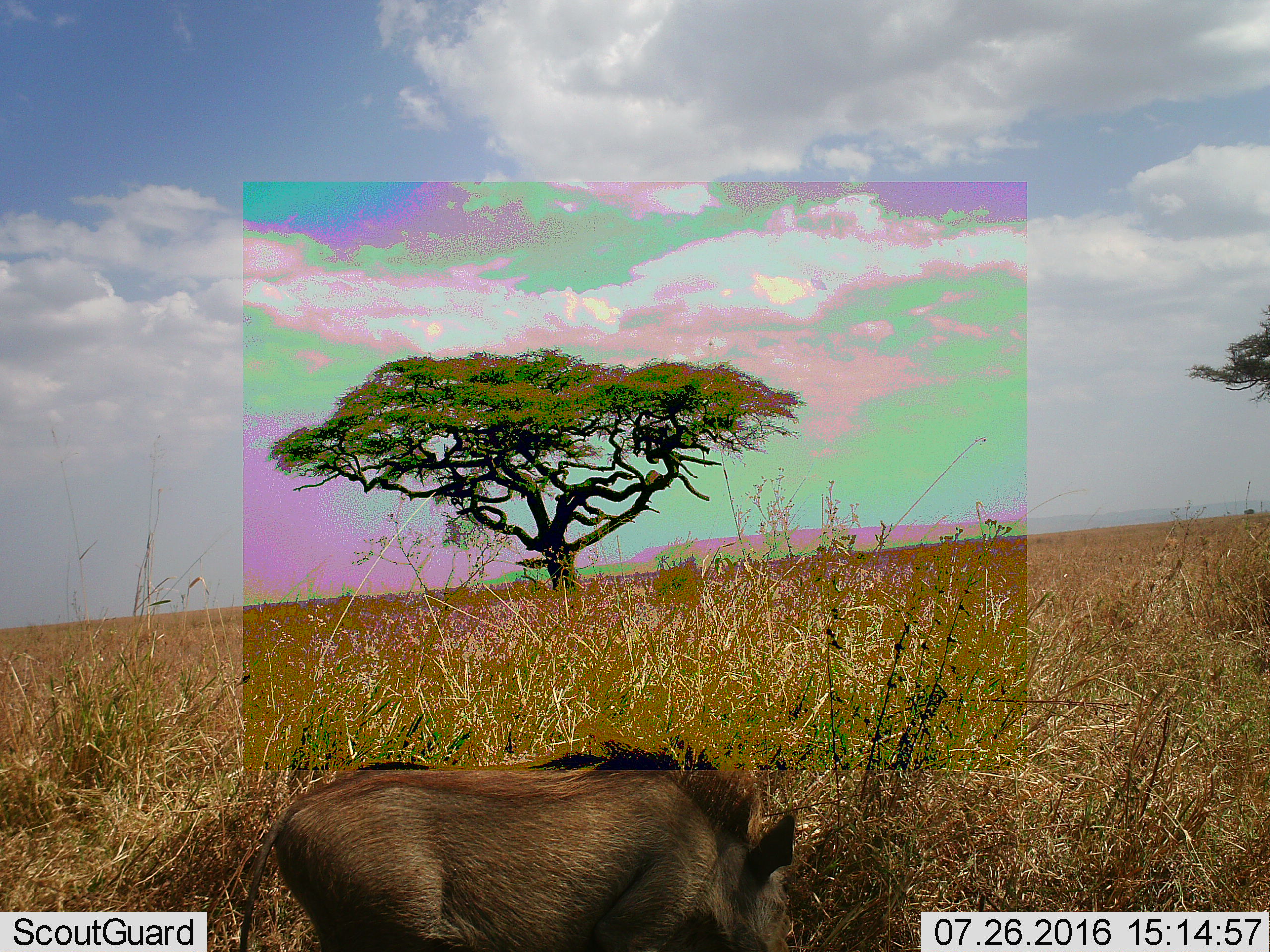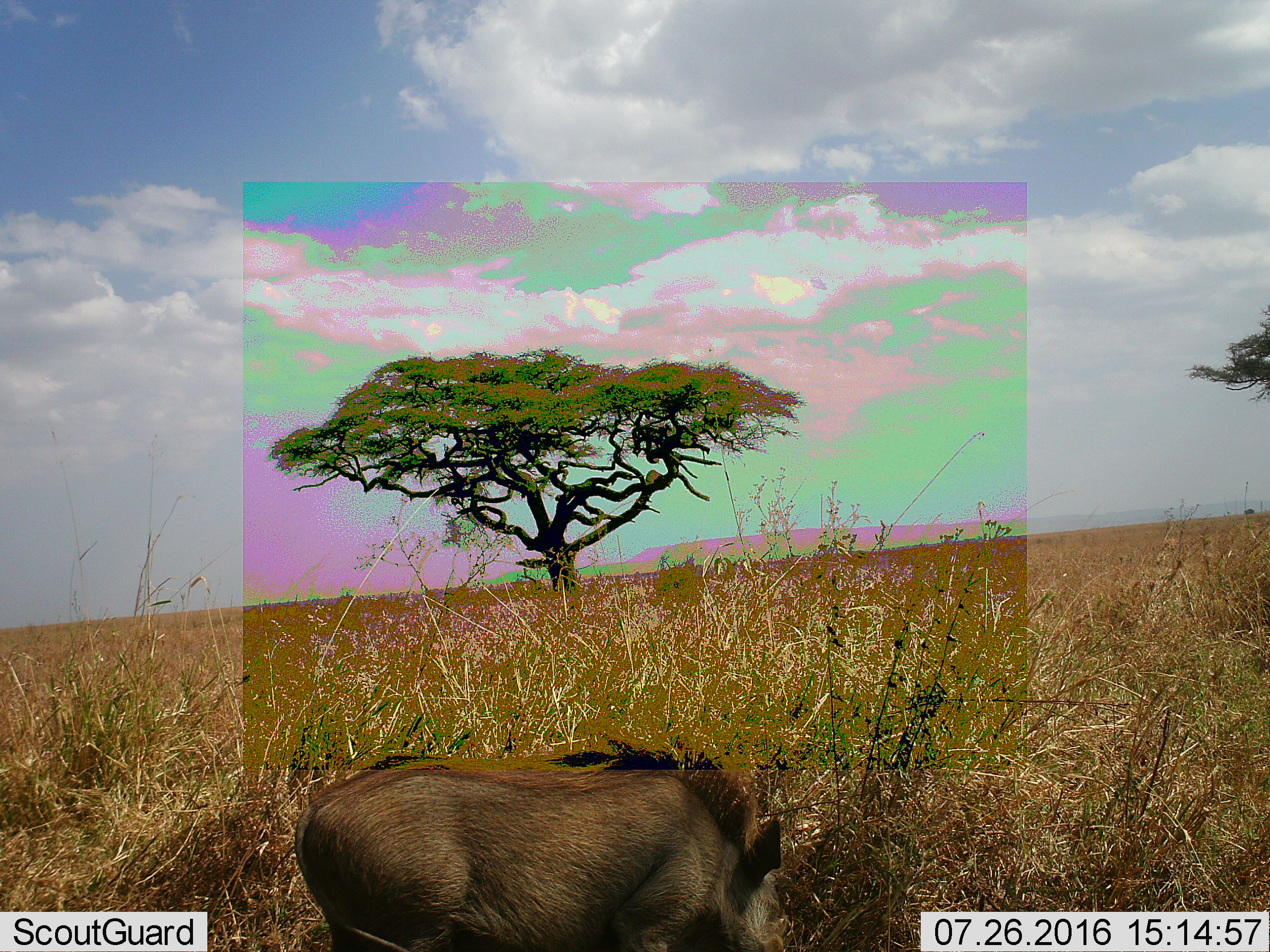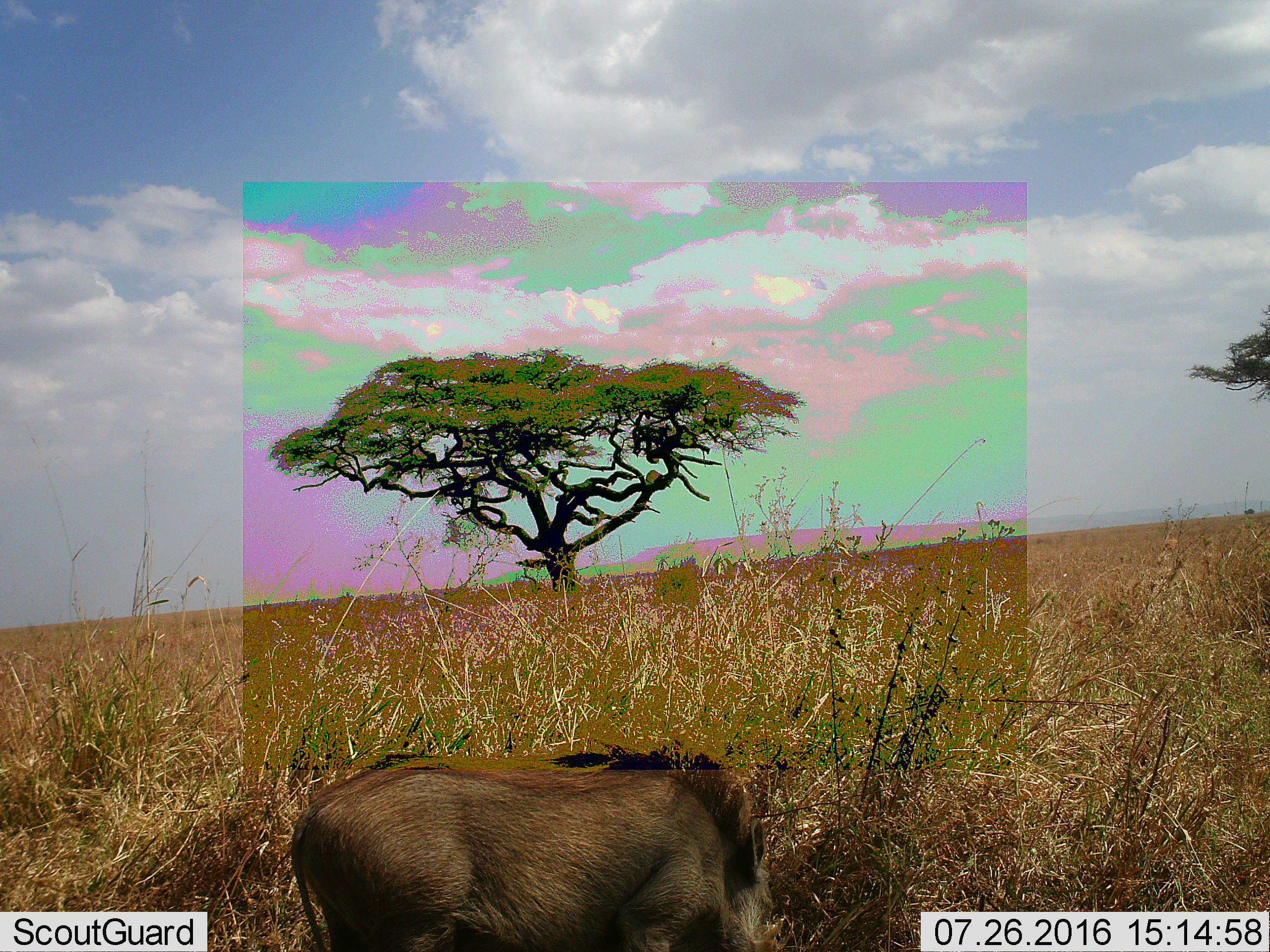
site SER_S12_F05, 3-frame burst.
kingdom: Animalia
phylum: Chordata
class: Mammalia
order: Artiodactyla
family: Suidae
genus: Phacochoerus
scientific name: Phacochoerus africanus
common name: warthog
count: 1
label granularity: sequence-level